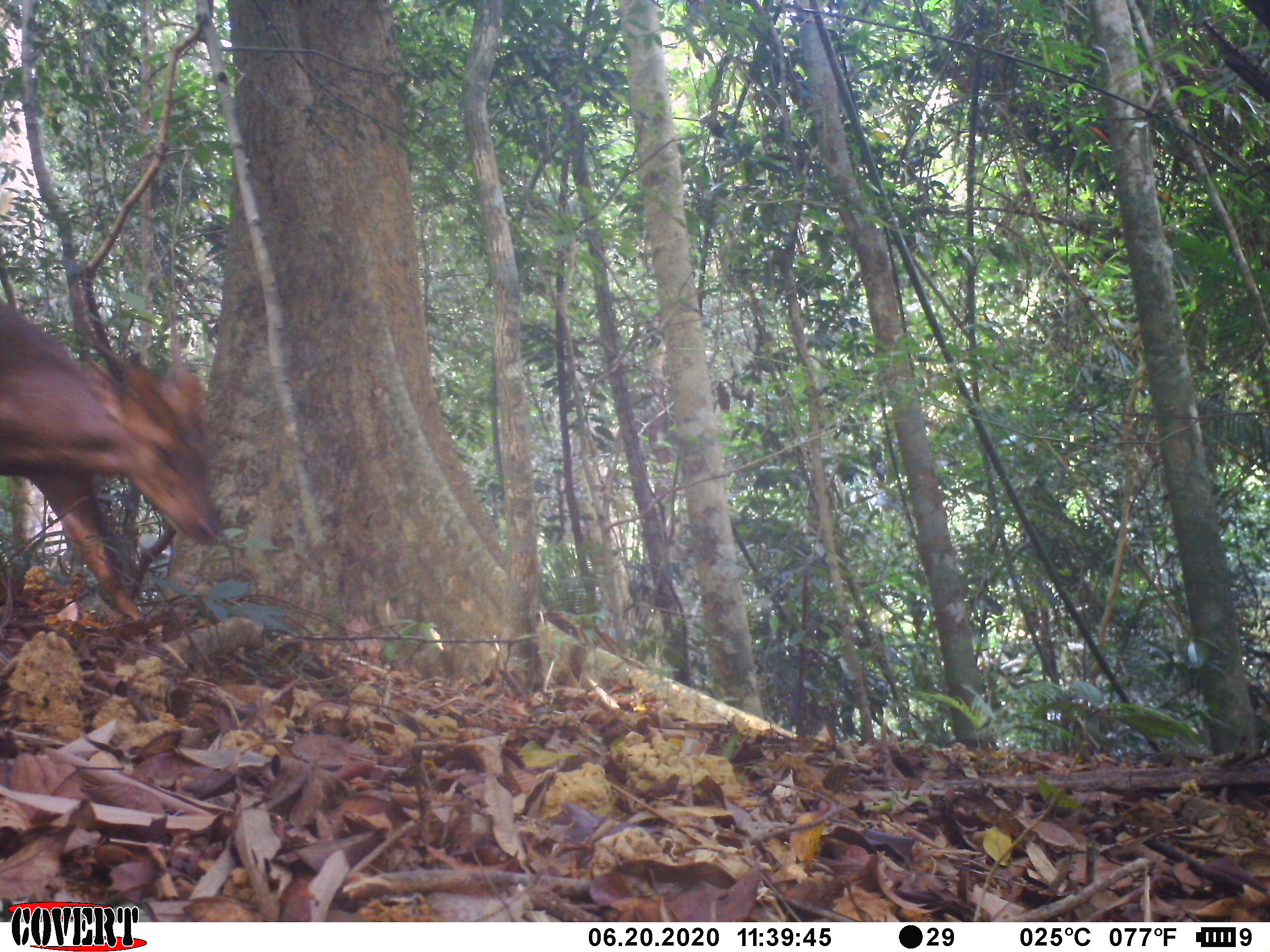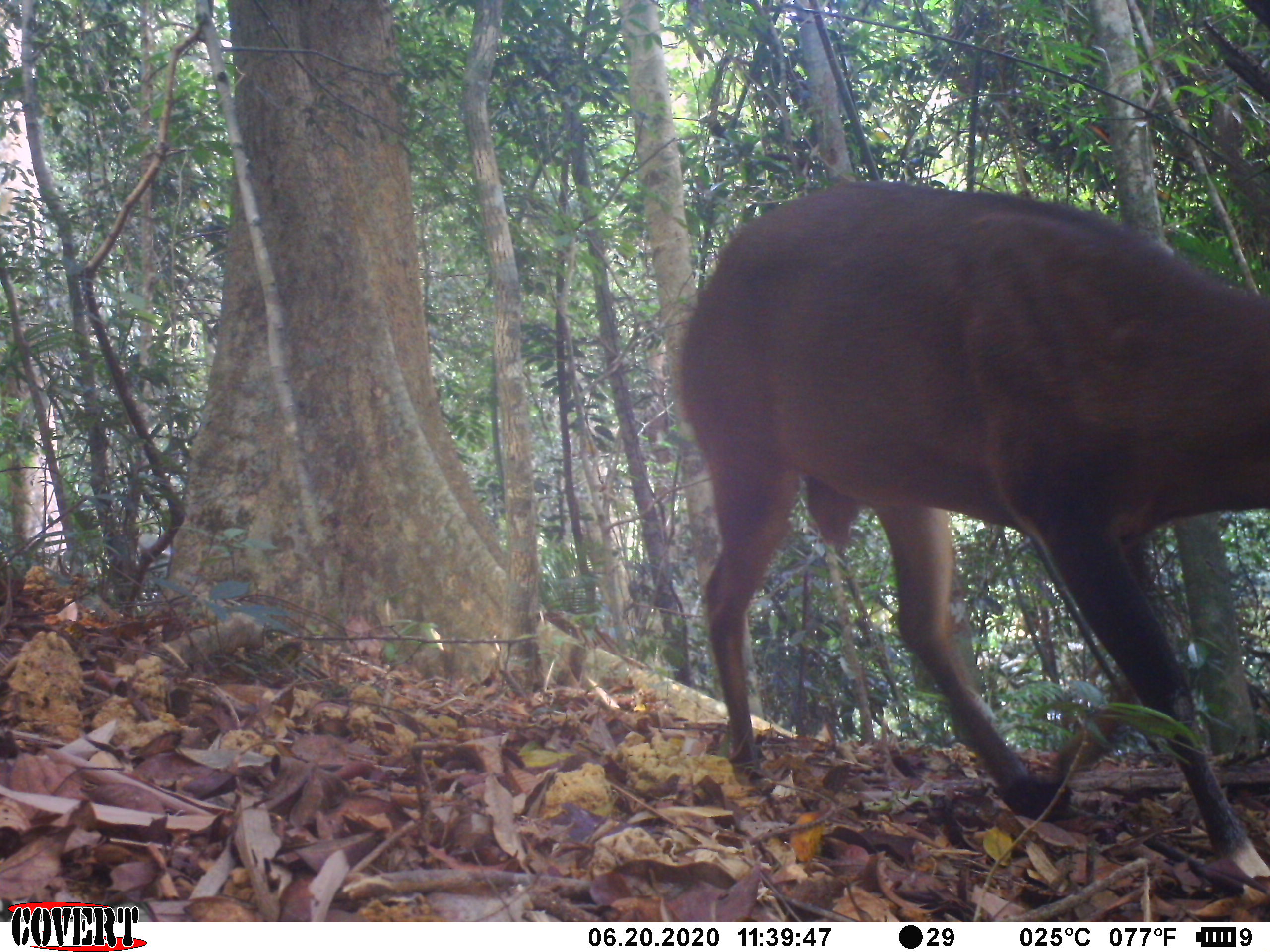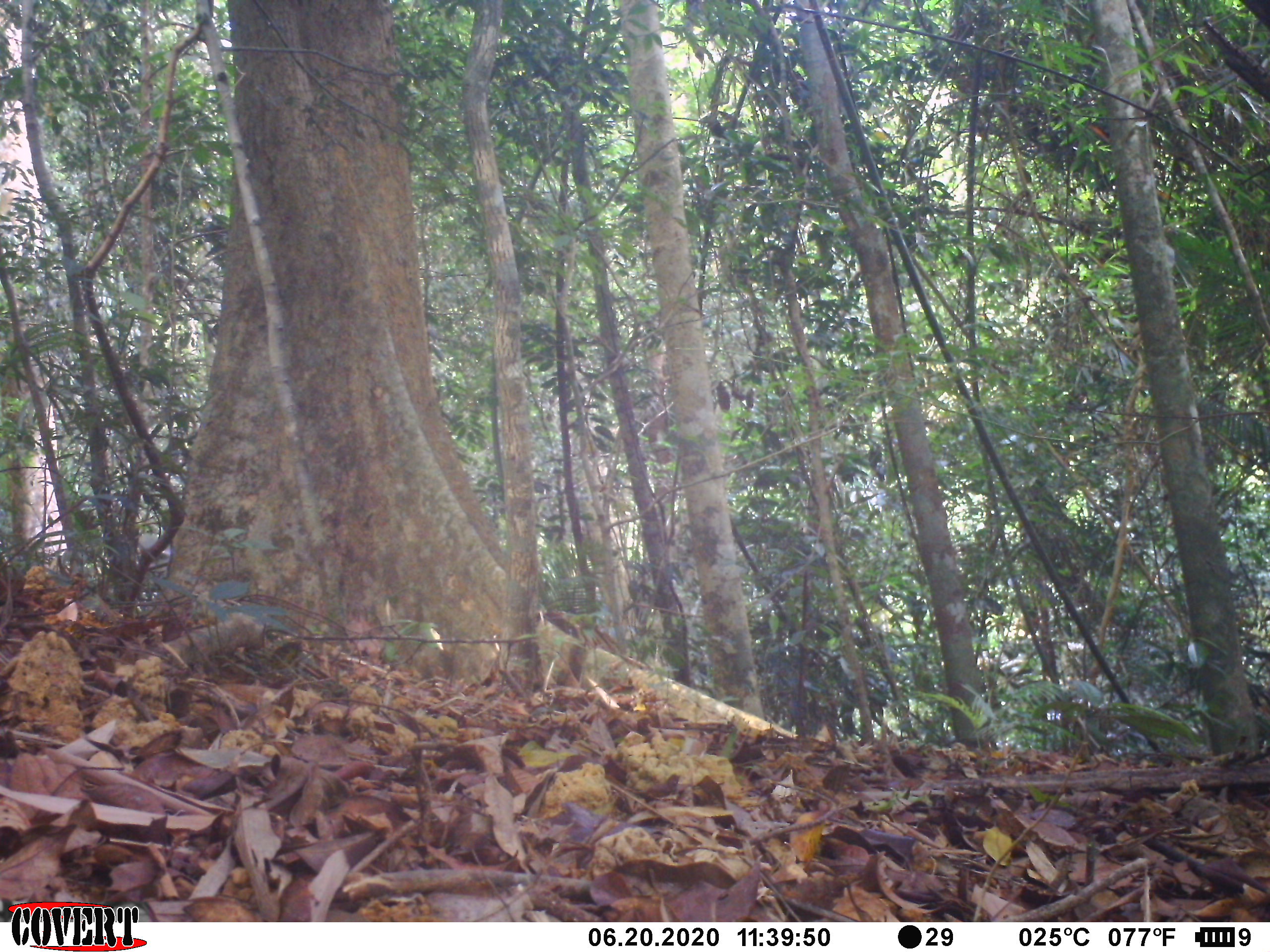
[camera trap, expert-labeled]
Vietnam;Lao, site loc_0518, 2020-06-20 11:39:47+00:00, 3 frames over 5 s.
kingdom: Animalia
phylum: Chordata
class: Mammalia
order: Artiodactyla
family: Cervidae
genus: Muntiacus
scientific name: Muntiacus vuquangensis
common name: large-antlered muntjac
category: large antlered muntjac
Large antlered muntjac (large-antlered muntjac) (Muntiacus vuquangensis). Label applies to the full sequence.